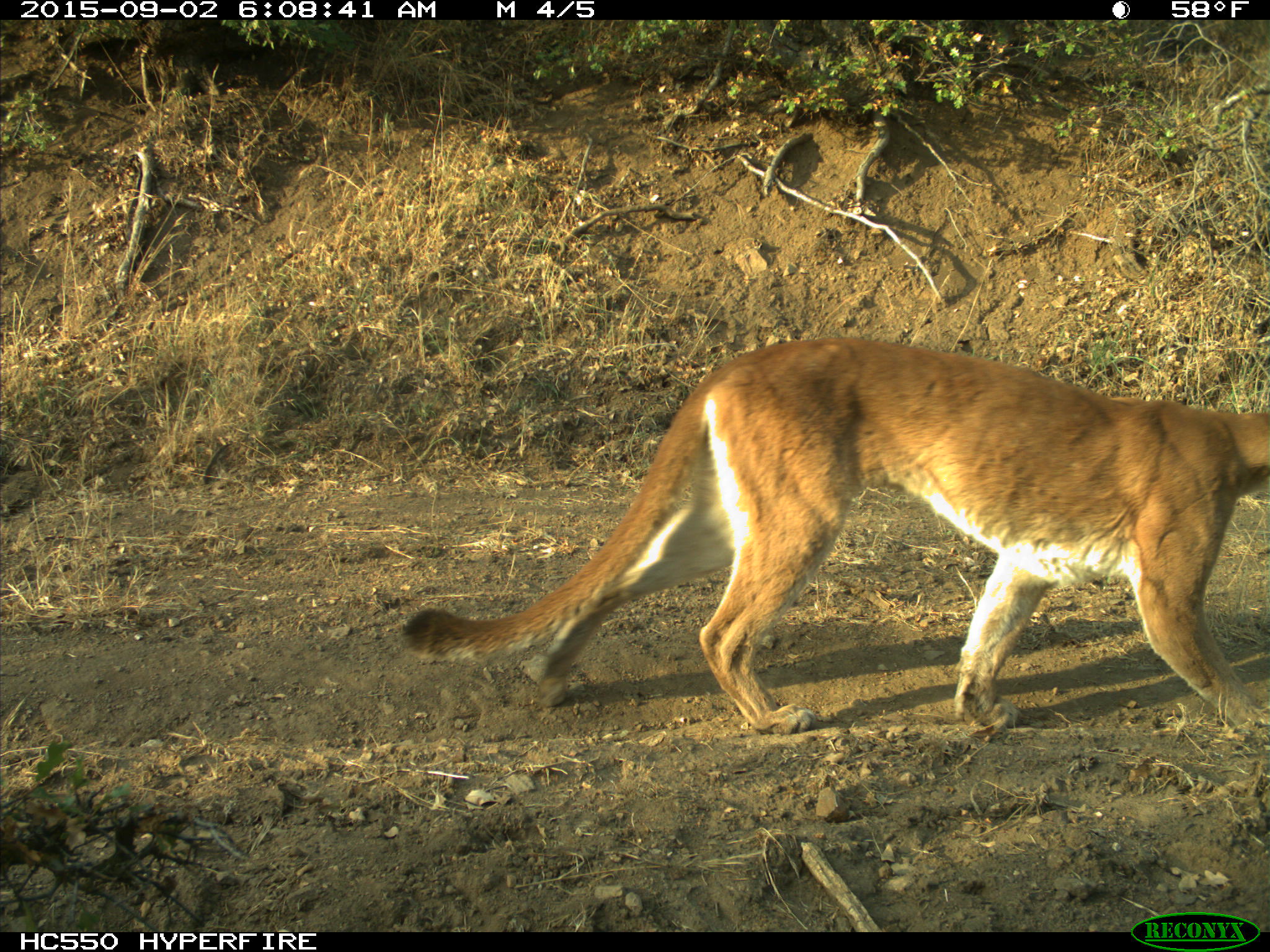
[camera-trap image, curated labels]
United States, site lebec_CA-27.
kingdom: Animalia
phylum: Chordata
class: Mammalia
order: Carnivora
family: Felidae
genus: Puma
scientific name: Puma concolor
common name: mountain lion